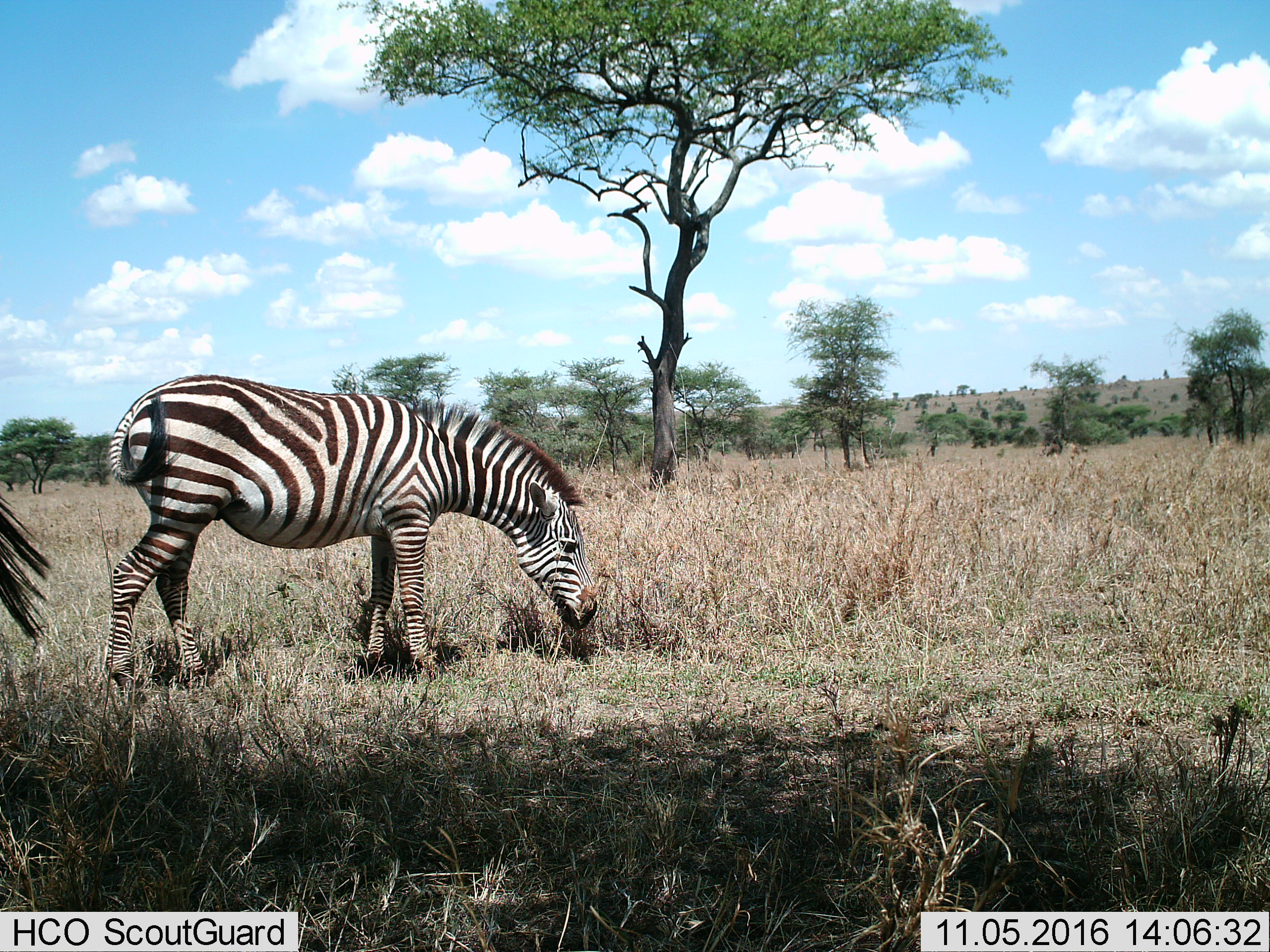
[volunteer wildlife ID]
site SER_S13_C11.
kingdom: Animalia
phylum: Chordata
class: Mammalia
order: Perissodactyla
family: Equidae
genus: Equus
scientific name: Equus quagga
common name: plains zebra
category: zebraplains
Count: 1.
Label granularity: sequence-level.